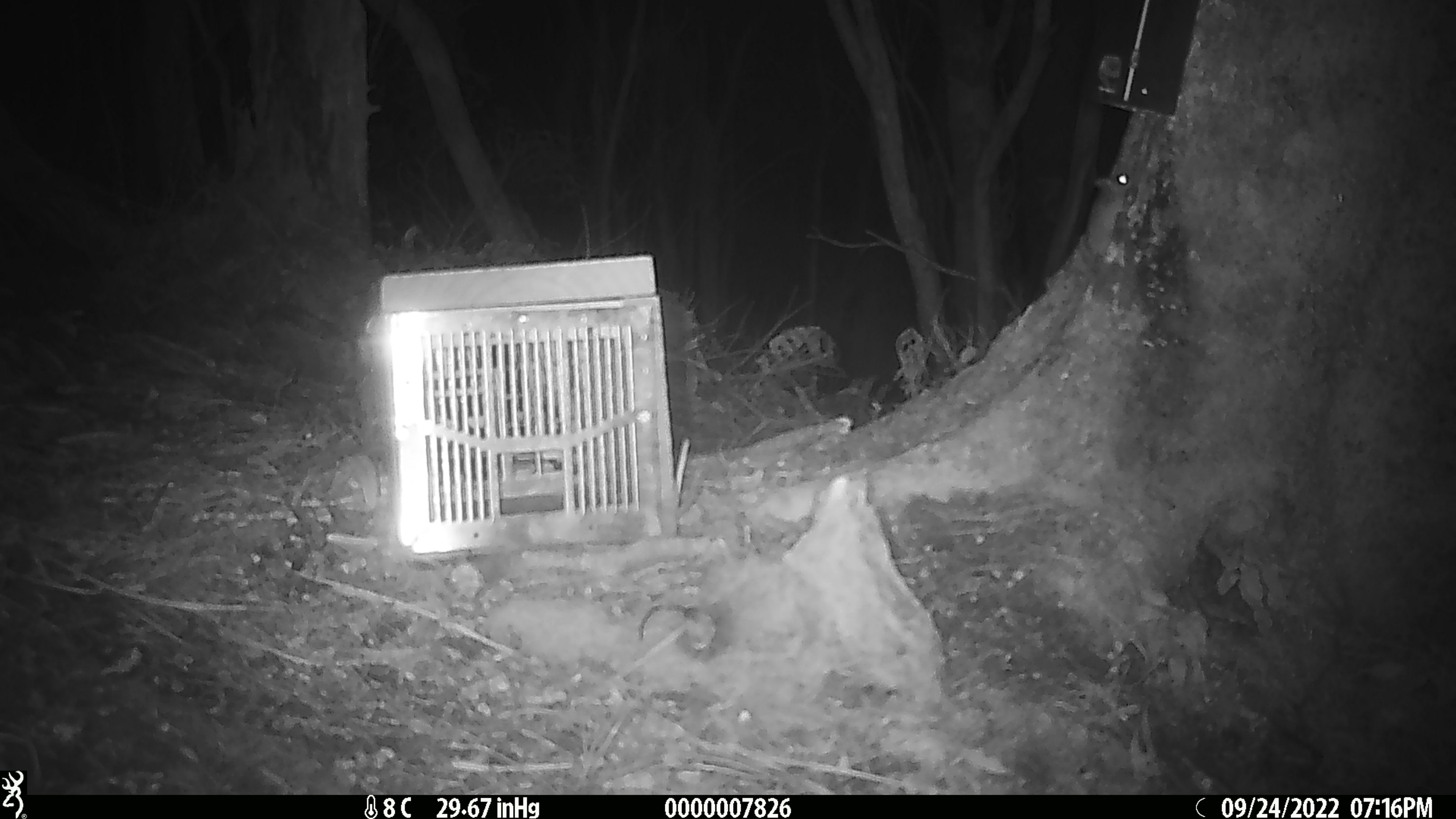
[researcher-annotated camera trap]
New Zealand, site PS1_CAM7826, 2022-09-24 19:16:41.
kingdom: Animalia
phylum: Chordata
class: Mammalia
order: Rodentia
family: Muridae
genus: Mus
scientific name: Mus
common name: mouse